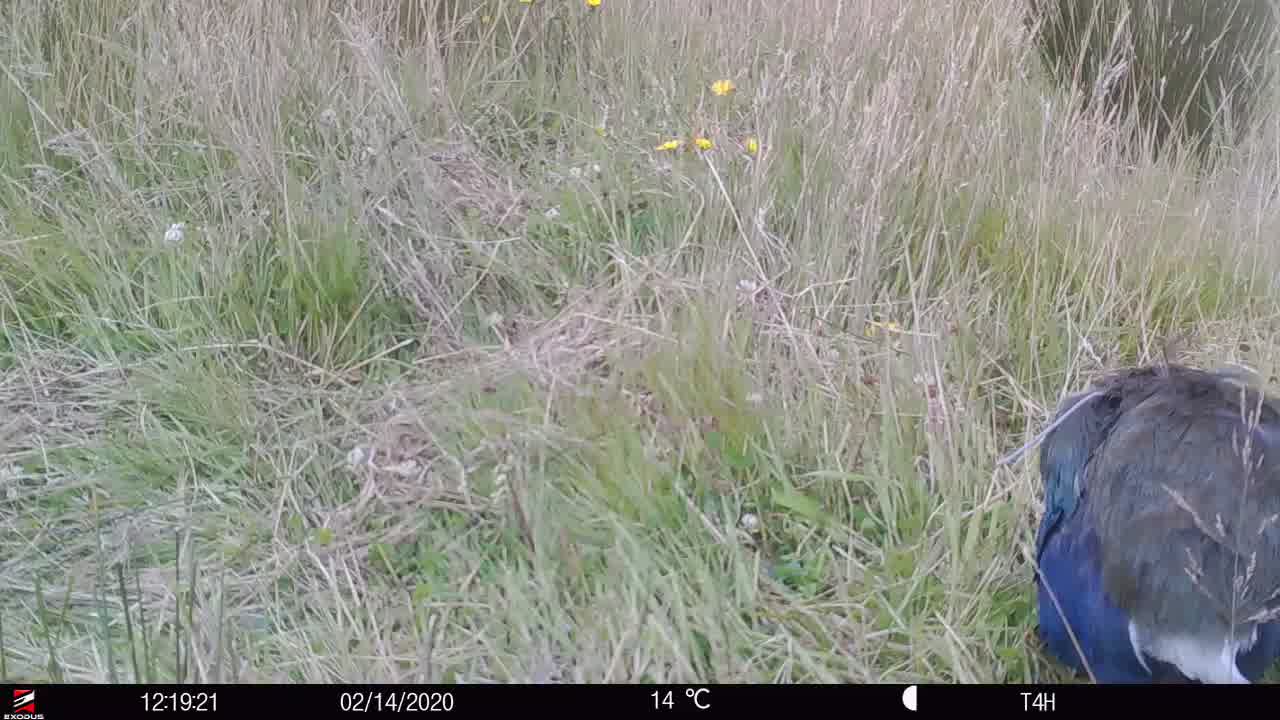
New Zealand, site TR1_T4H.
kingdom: Animalia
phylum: Chordata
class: Aves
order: Gruiformes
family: Rallidae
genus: Porphyrio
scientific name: Porphyrio mantelli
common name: takahe